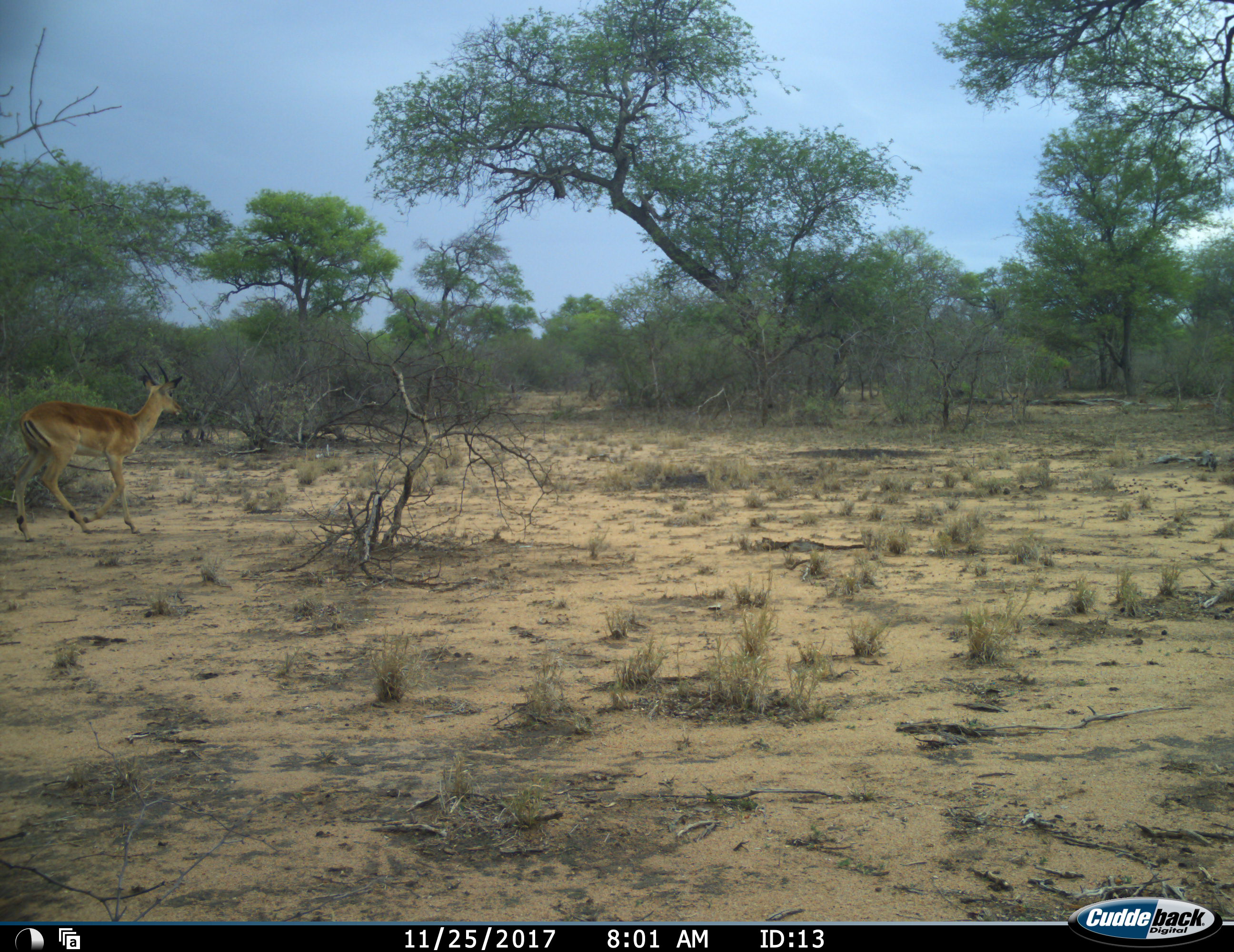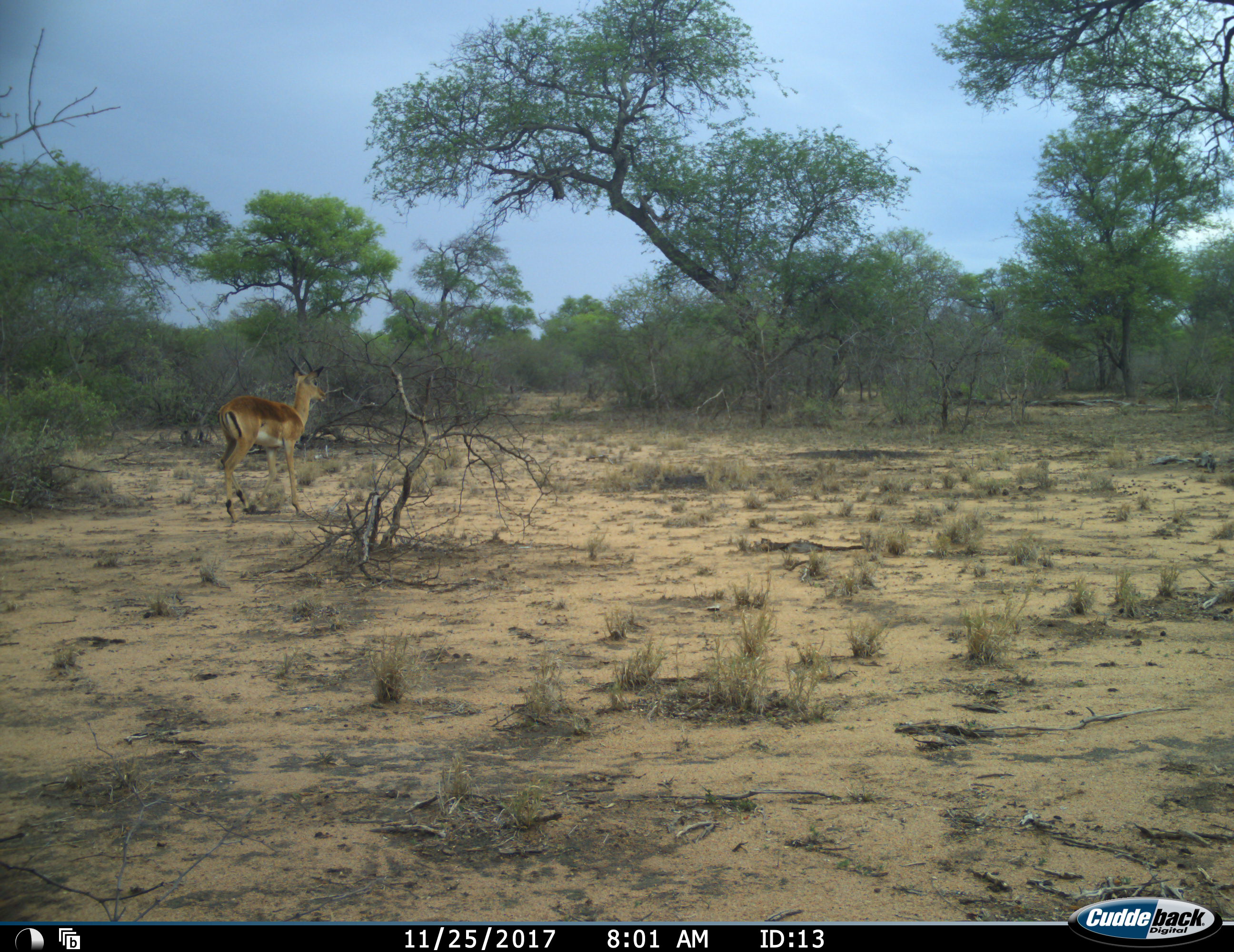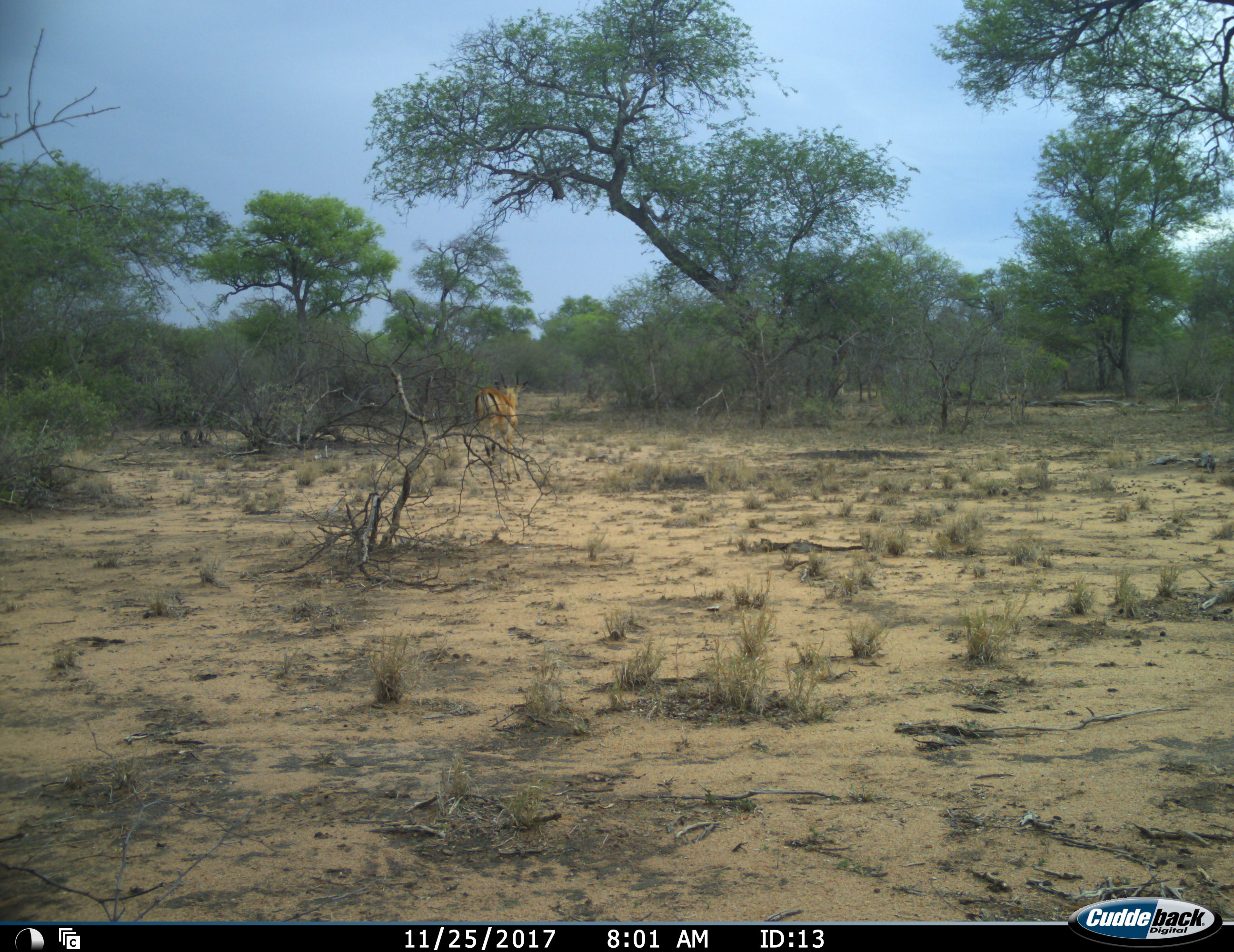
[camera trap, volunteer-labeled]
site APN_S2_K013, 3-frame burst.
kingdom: Animalia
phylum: Chordata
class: Mammalia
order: Artiodactyla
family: Bovidae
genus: Aepyceros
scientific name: Aepyceros melampus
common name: impala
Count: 1.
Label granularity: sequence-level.